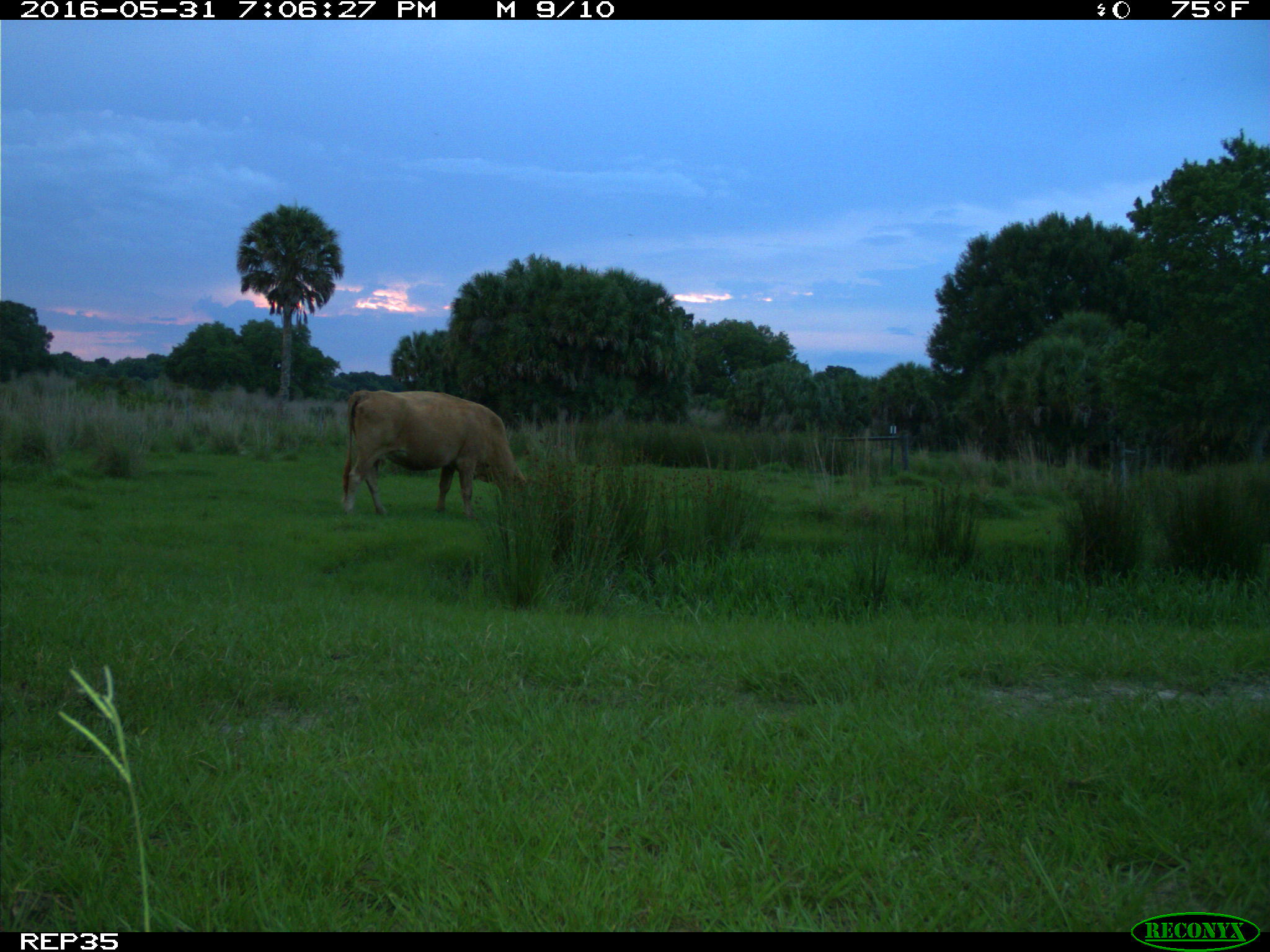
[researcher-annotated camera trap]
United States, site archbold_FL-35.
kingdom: Animalia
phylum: Chordata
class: Mammalia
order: Artiodactyla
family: Bovidae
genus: Bos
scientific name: Bos taurus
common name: domestic cow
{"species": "Bos taurus (domestic cow)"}